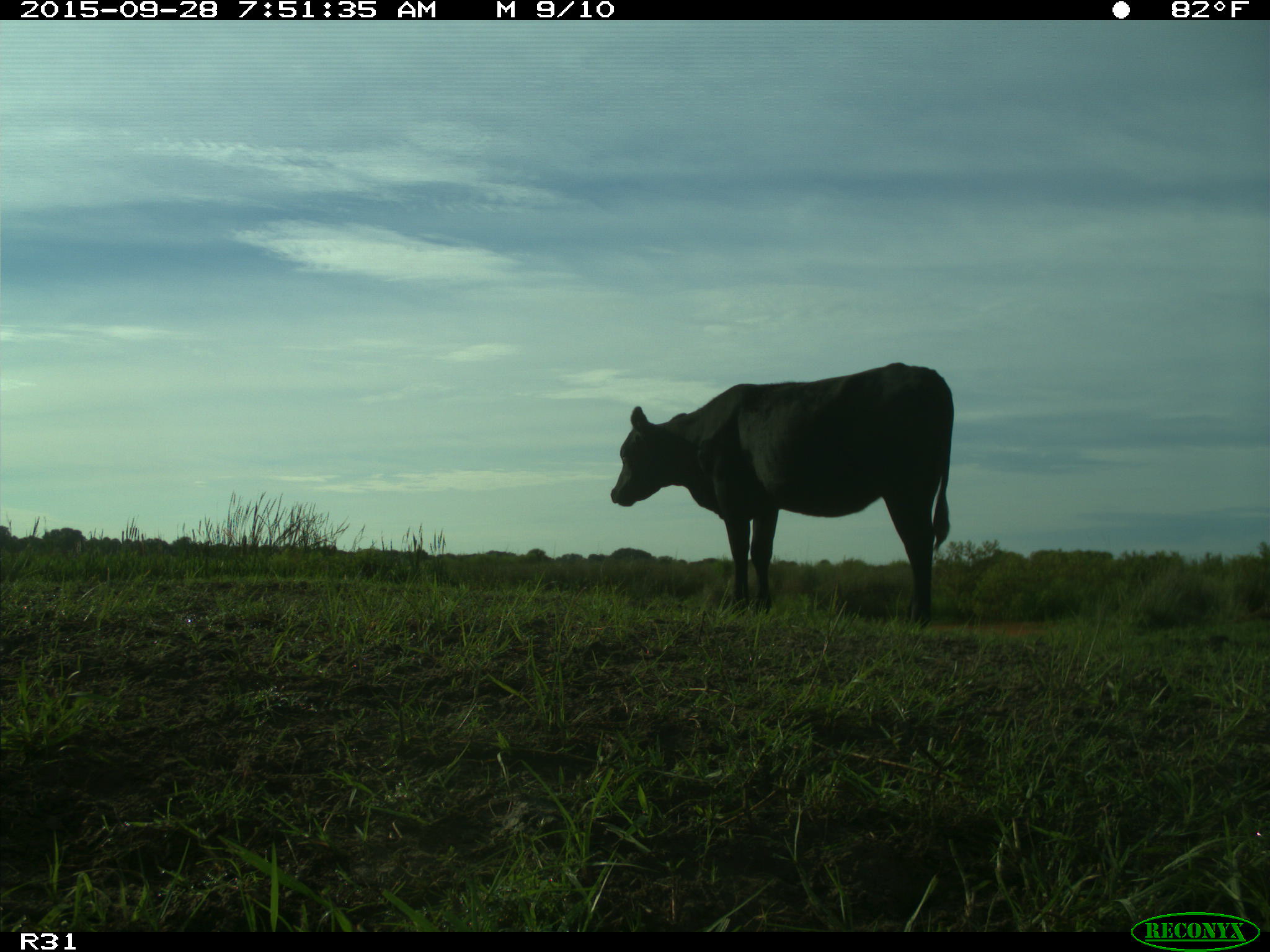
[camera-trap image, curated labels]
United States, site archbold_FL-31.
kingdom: Animalia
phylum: Chordata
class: Mammalia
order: Artiodactyla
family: Bovidae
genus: Bos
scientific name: Bos taurus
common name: domestic cow